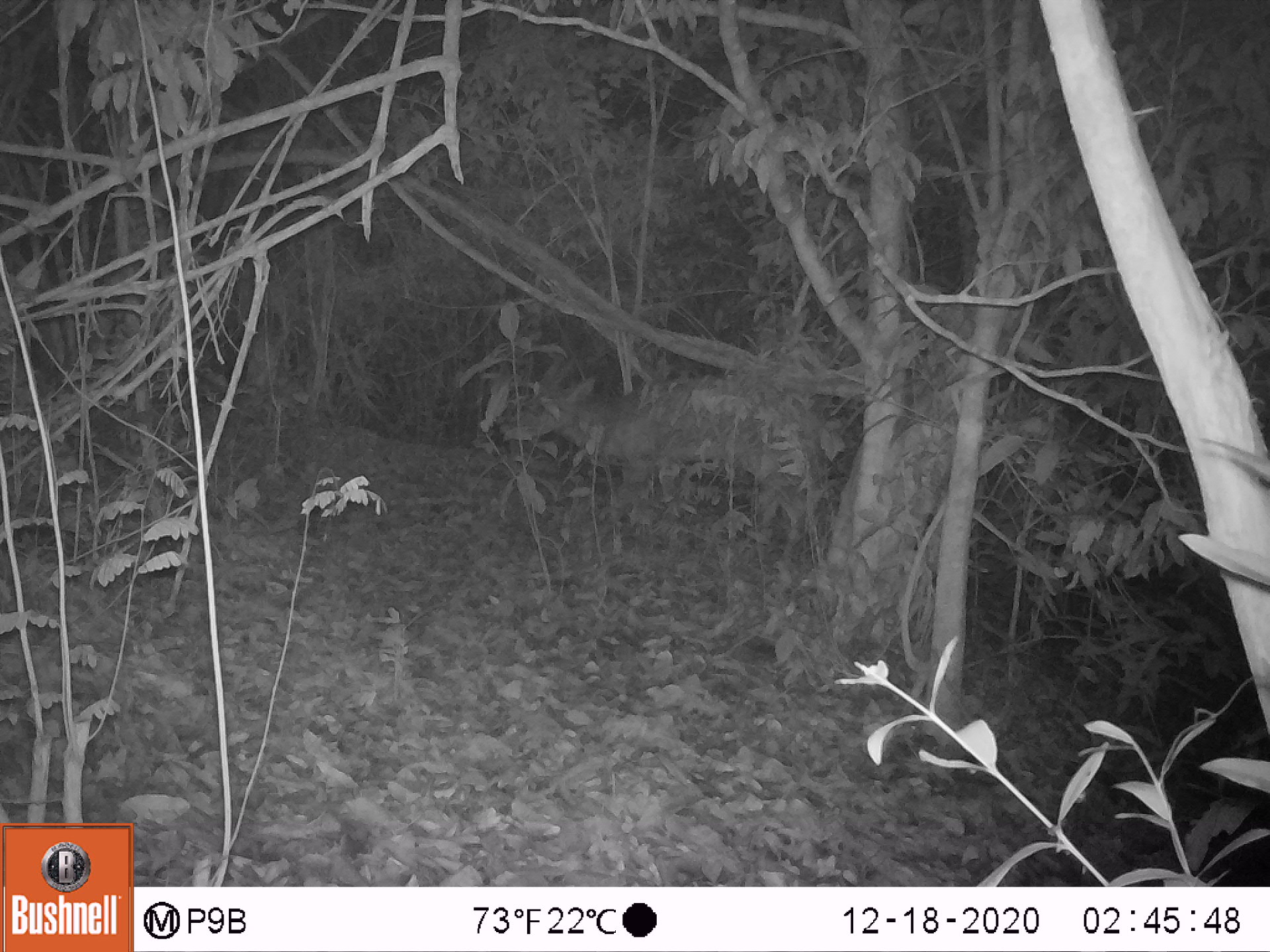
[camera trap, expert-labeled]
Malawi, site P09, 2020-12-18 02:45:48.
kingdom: Animalia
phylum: Chordata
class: Mammalia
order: Artiodactyla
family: Bovidae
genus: Tragelaphus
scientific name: Tragelaphus sylvaticus sylvaticus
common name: cape bushbuck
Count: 1.